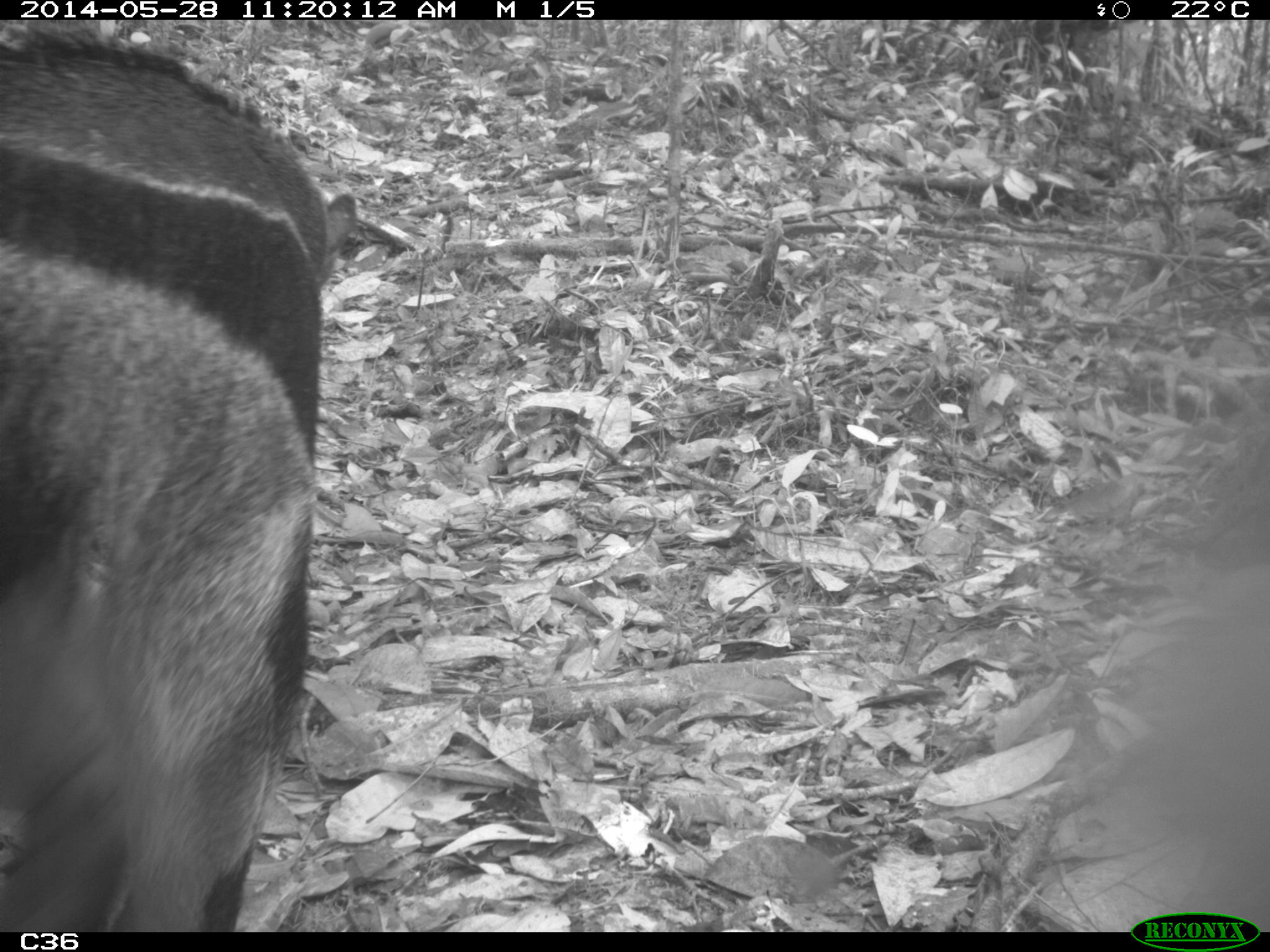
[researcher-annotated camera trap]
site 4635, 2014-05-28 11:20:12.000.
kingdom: Animalia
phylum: Chordata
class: Mammalia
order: Pilosa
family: Myrmecophagidae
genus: Myrmecophaga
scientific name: Myrmecophaga tridactyla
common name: giant anteater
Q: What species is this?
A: Myrmecophaga tridactyla (giant anteater).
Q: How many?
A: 1.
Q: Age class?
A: Adult.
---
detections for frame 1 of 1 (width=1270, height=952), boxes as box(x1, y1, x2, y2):
myrmecophaga tridactyla: box(0, 23, 359, 932)